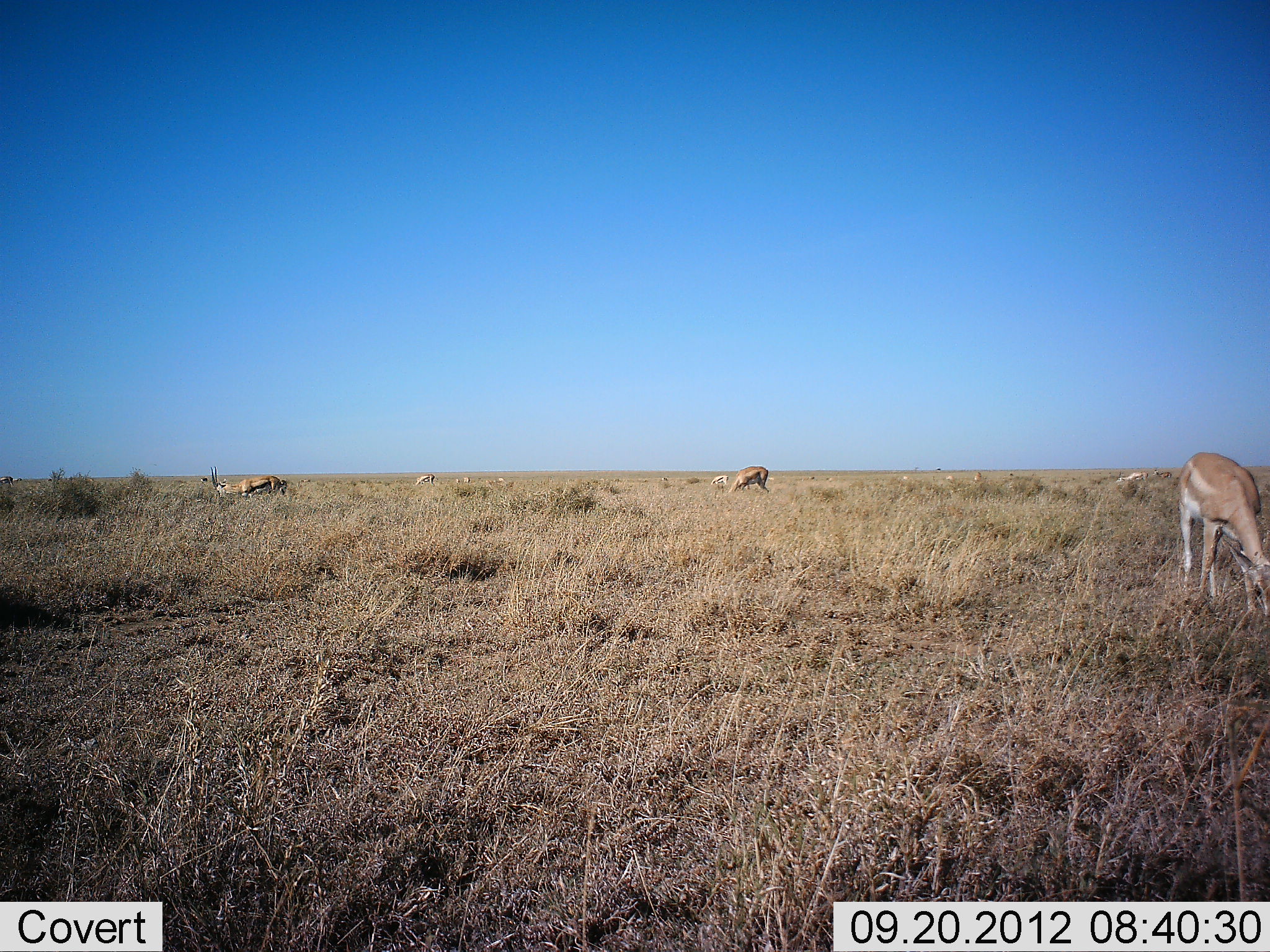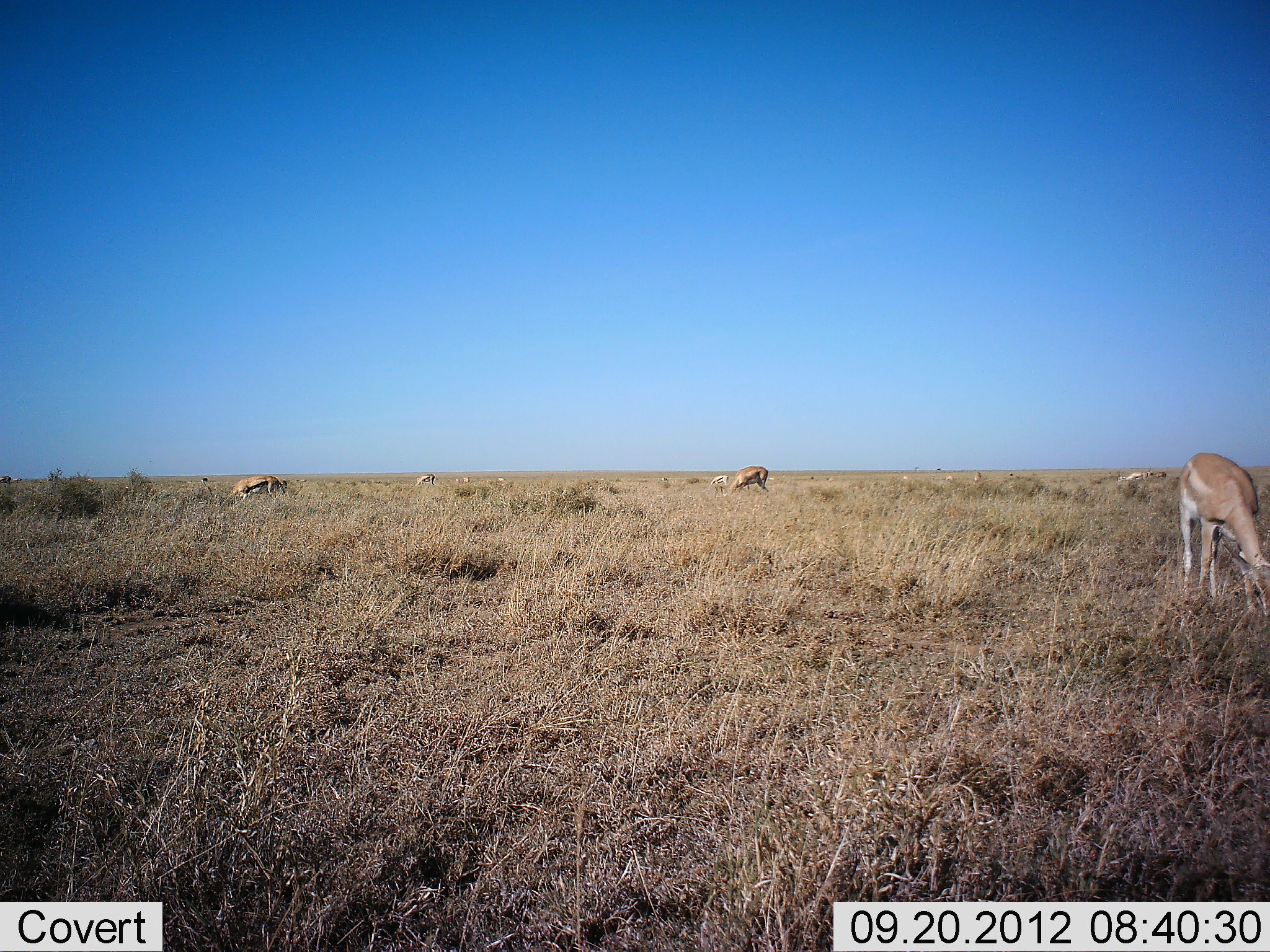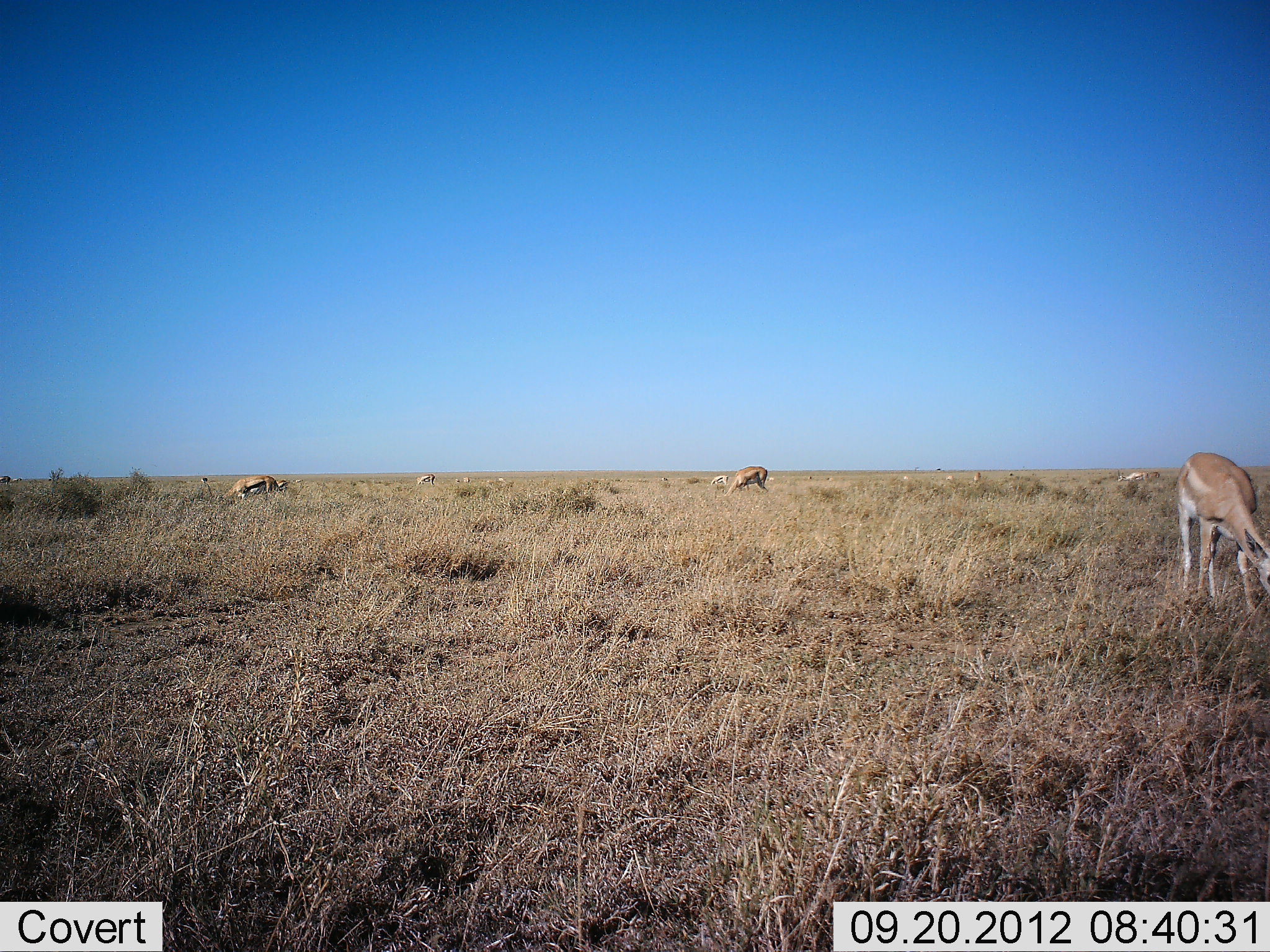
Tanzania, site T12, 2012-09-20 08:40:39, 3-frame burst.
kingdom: Animalia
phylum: Chordata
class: Mammalia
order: Artiodactyla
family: Bovidae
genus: Eudorcas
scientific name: Eudorcas thomsonii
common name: thomson's gazelle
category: gazellethomsons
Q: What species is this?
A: Gazellethomsons (thomson's gazelle) (Eudorcas thomsonii).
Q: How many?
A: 8.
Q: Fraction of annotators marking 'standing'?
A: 36%.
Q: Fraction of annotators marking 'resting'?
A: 0%.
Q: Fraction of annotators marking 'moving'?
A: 14%.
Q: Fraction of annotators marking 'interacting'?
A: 0%.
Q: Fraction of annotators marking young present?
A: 0%.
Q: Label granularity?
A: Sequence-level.